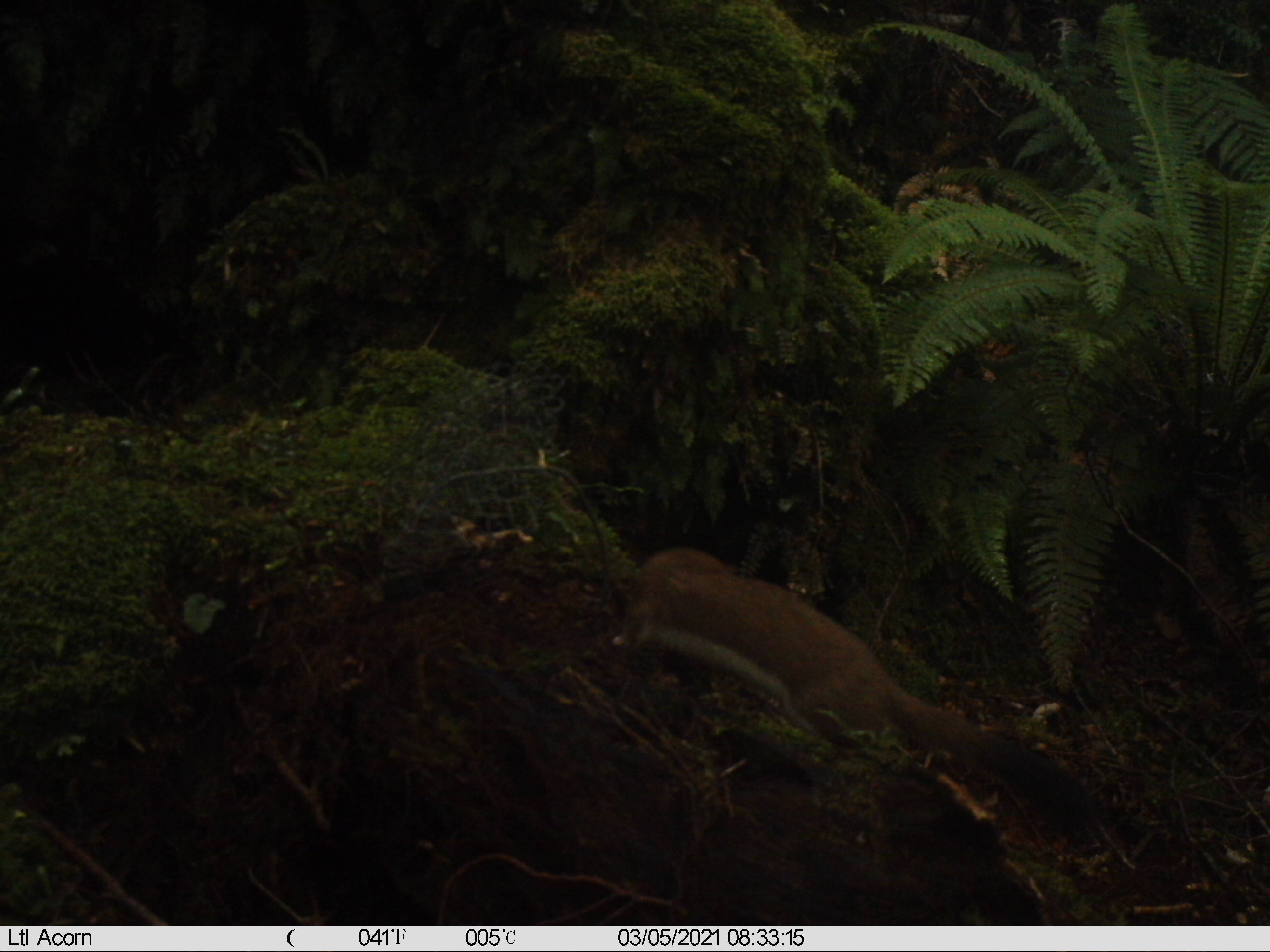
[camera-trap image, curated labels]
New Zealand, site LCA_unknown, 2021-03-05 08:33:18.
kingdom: Animalia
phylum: Chordata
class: Mammalia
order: Carnivora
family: Mustelidae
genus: Mustela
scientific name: Mustela erminea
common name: stoat